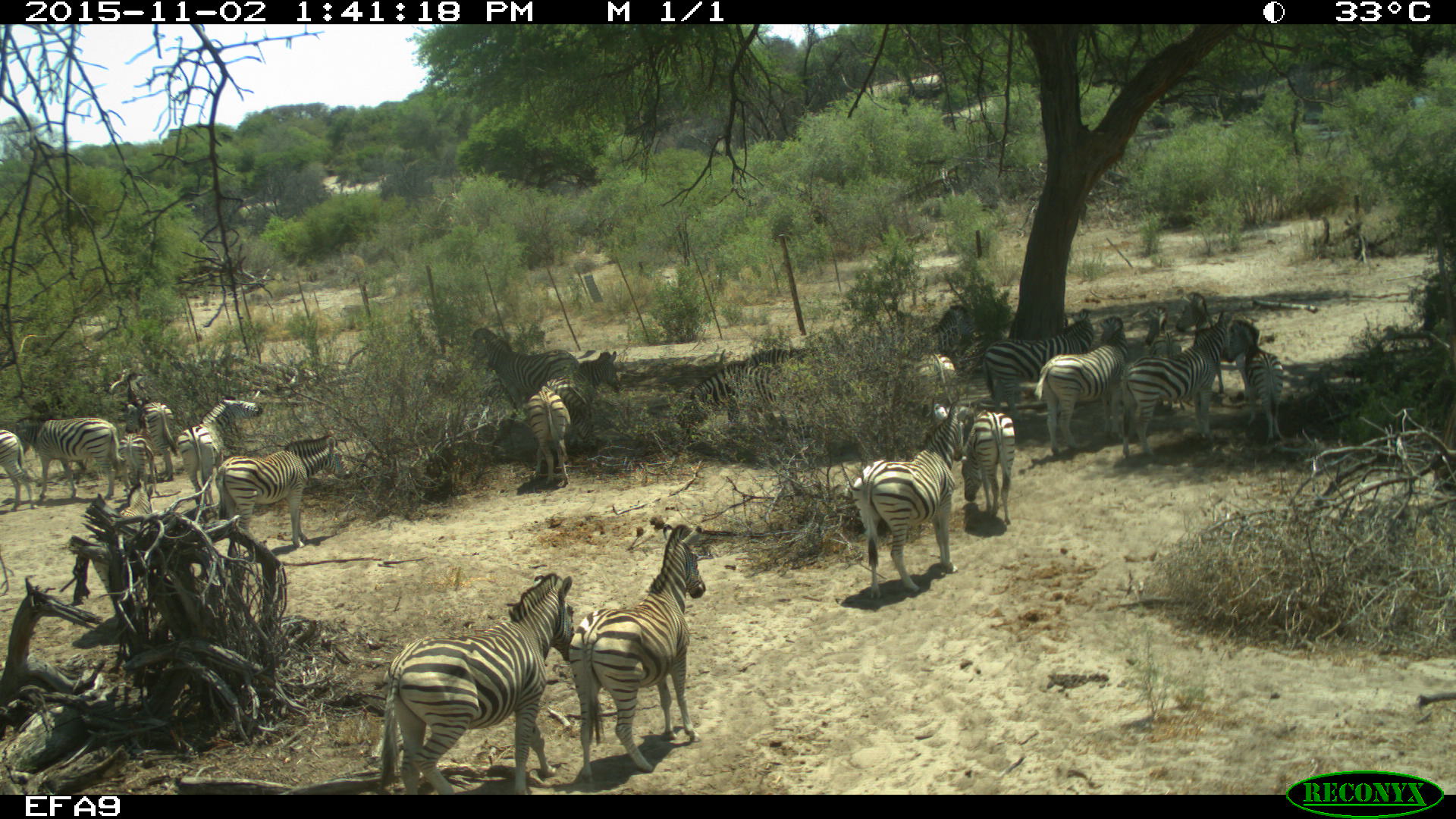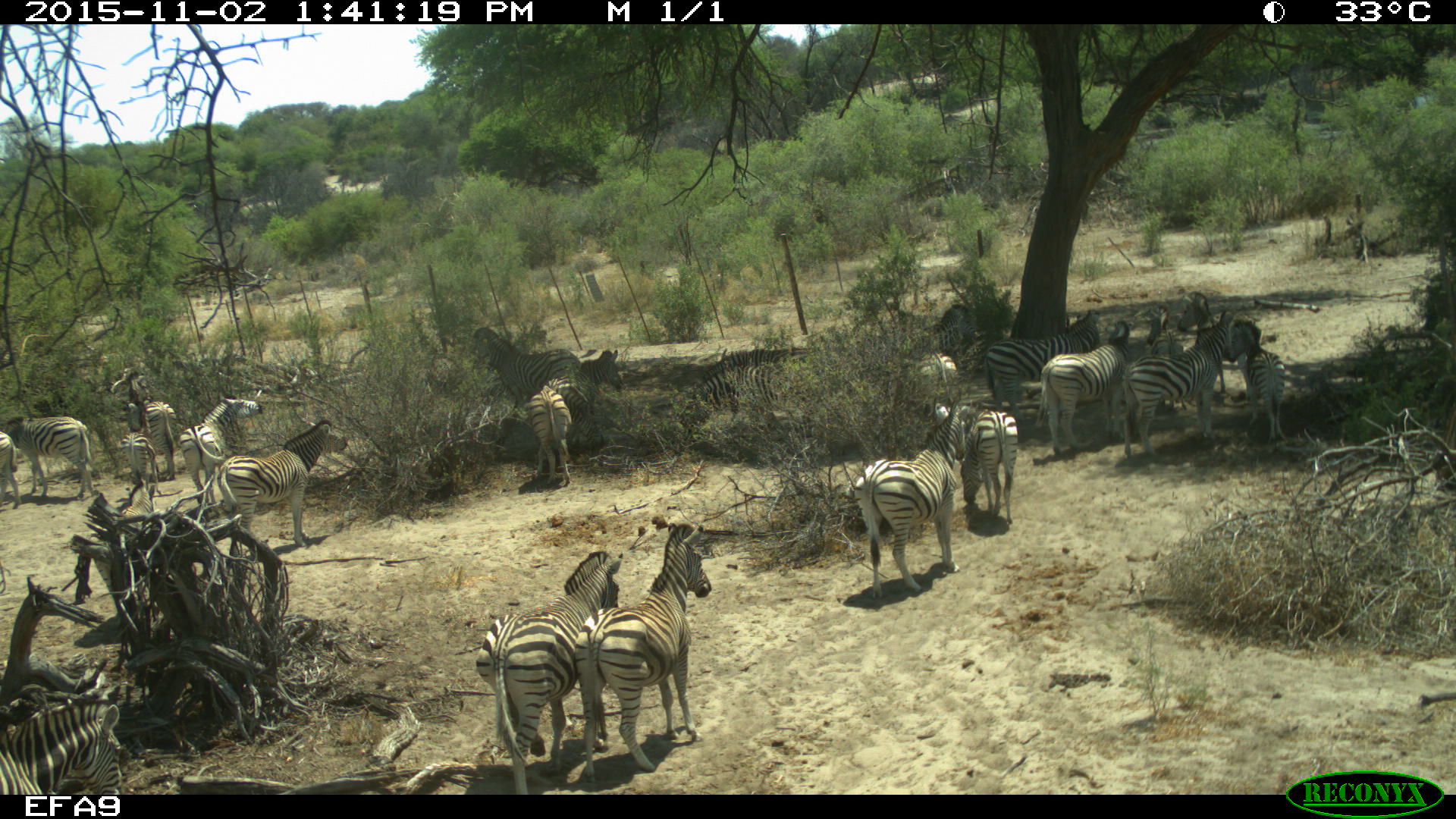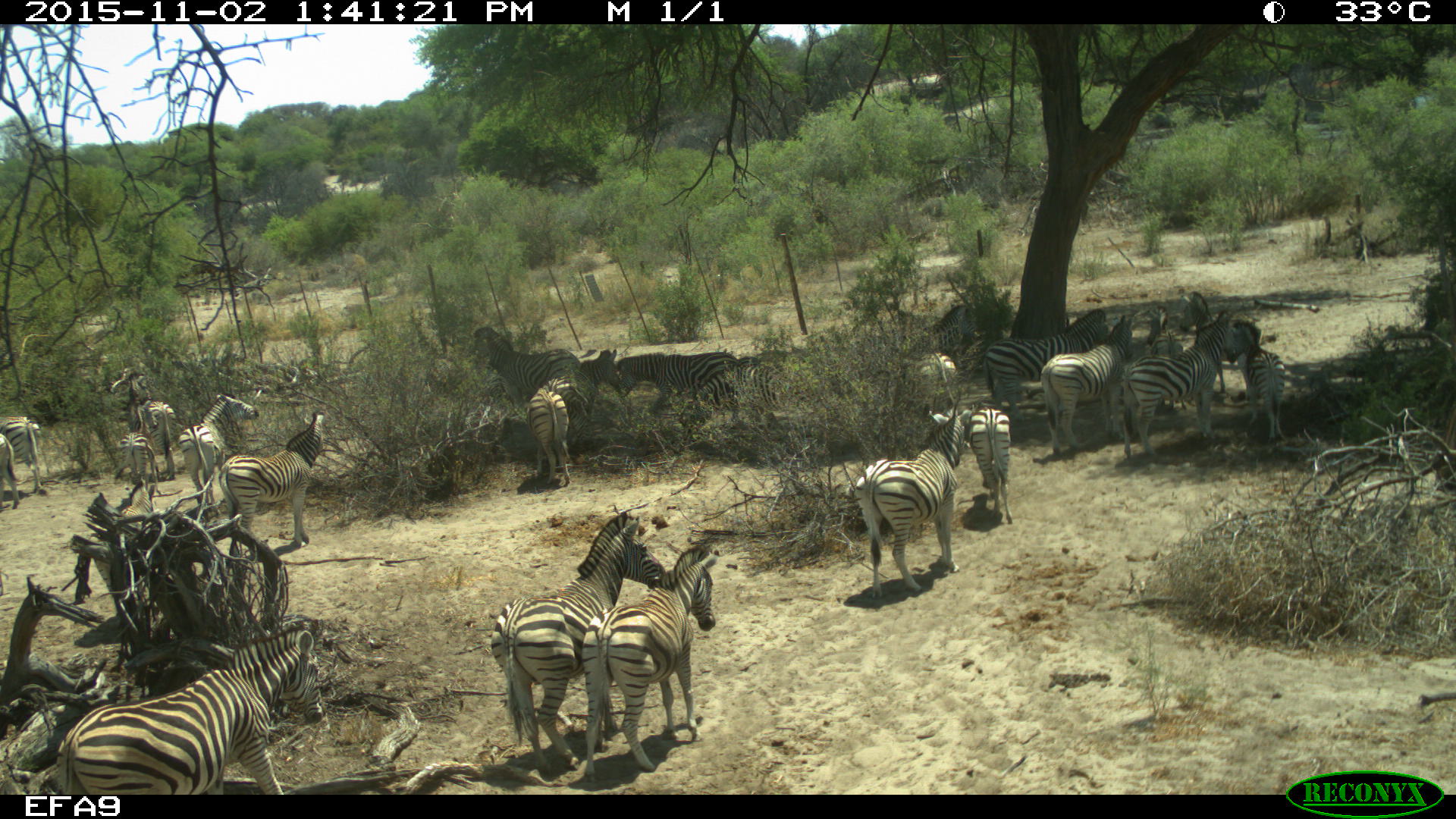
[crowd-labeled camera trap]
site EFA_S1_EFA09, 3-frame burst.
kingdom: Animalia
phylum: Chordata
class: Mammalia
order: Perissodactyla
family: Equidae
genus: Equus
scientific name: Equus quagga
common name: plains zebra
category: zebraplains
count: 11-50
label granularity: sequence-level